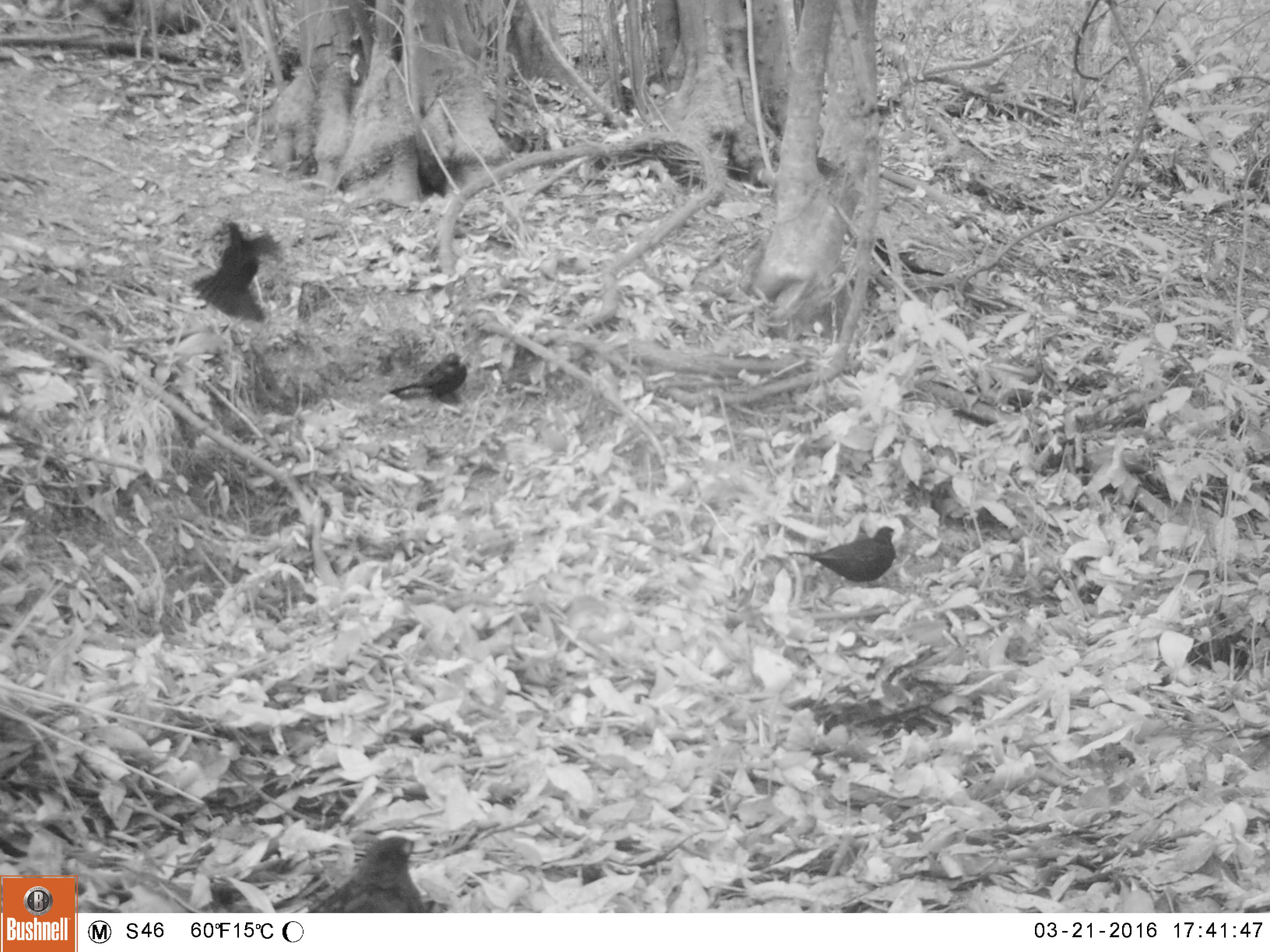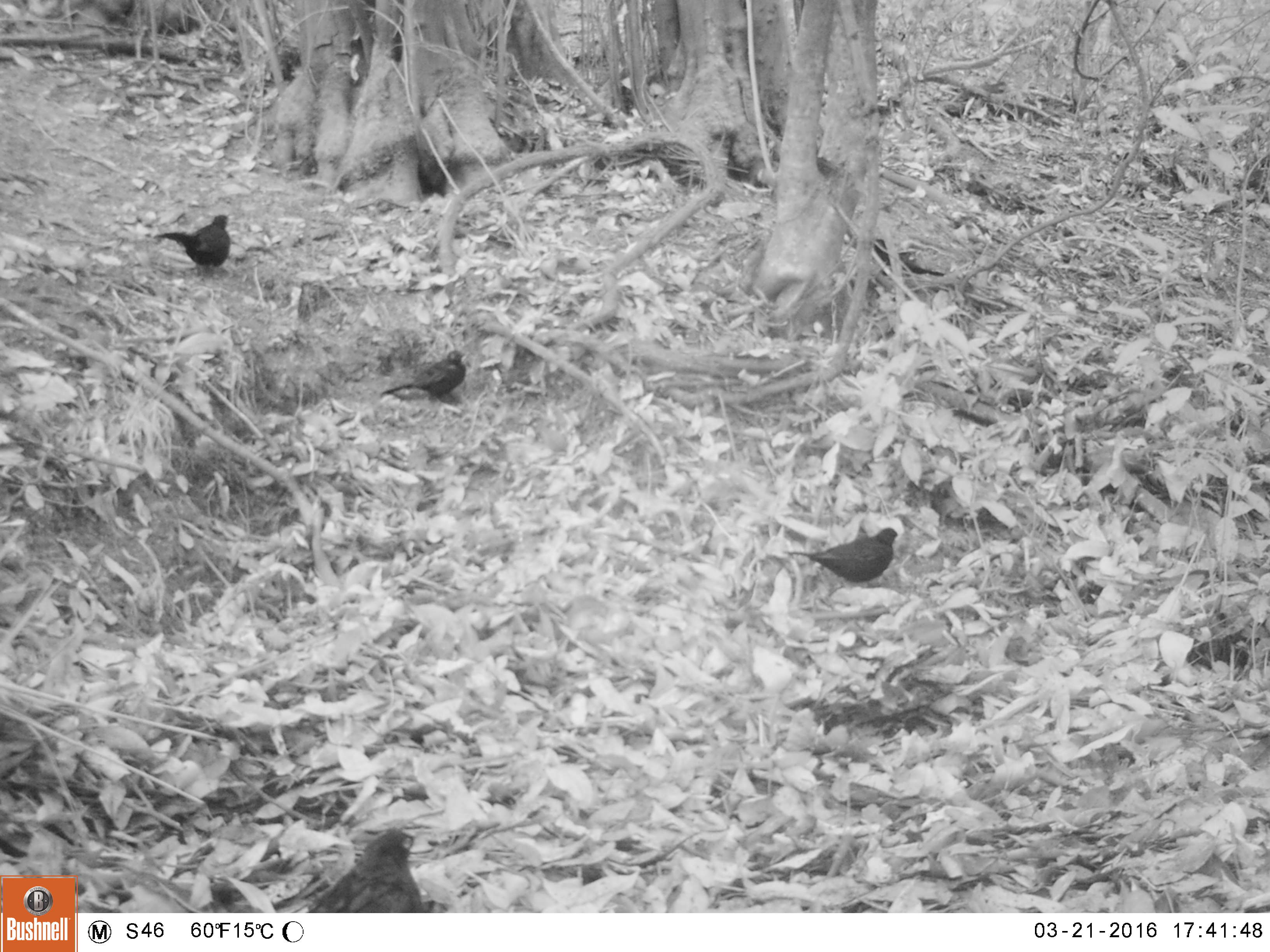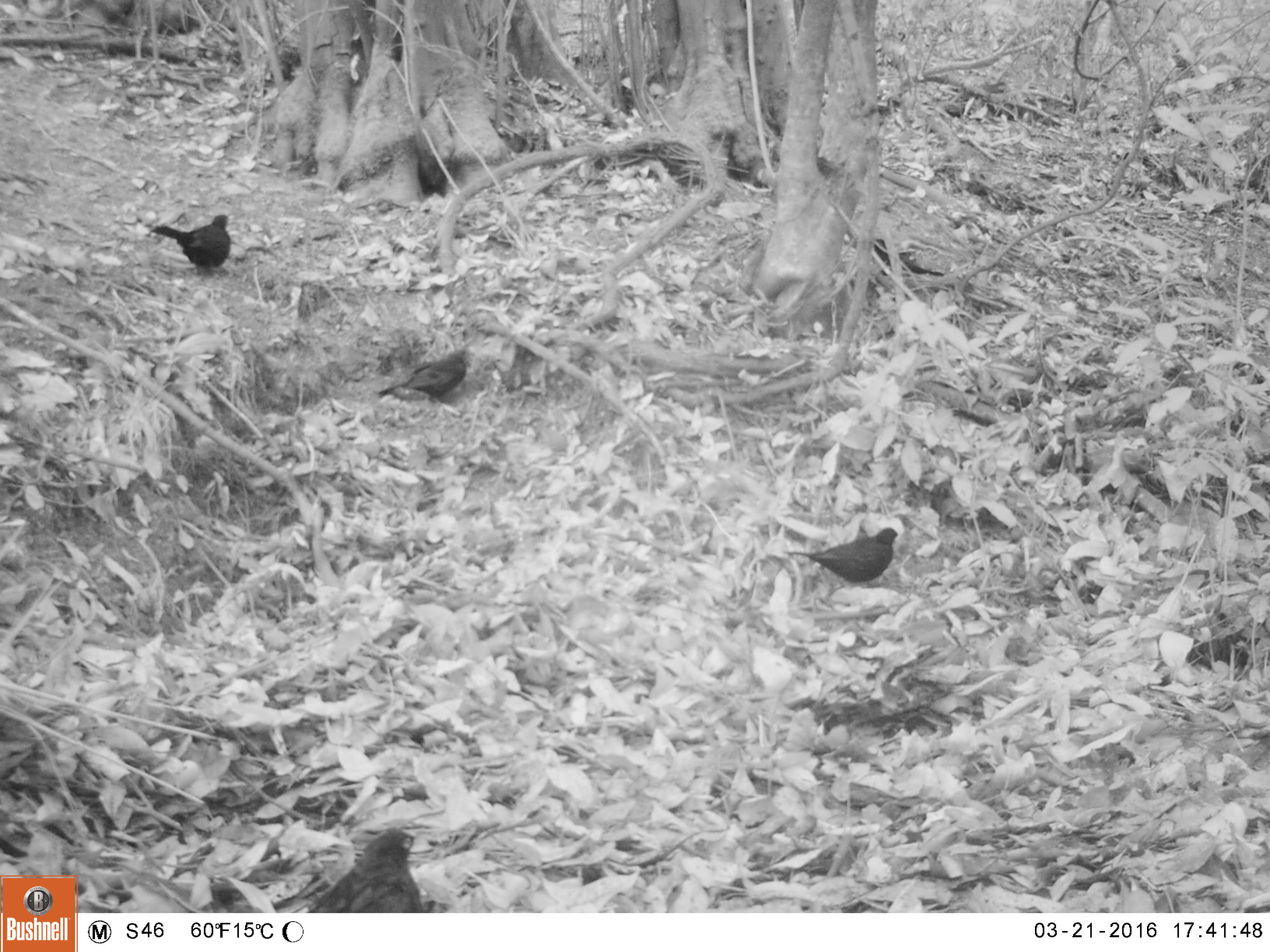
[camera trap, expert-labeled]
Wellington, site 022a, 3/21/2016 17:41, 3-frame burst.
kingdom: Animalia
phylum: Chordata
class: Aves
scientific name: Aves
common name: bird